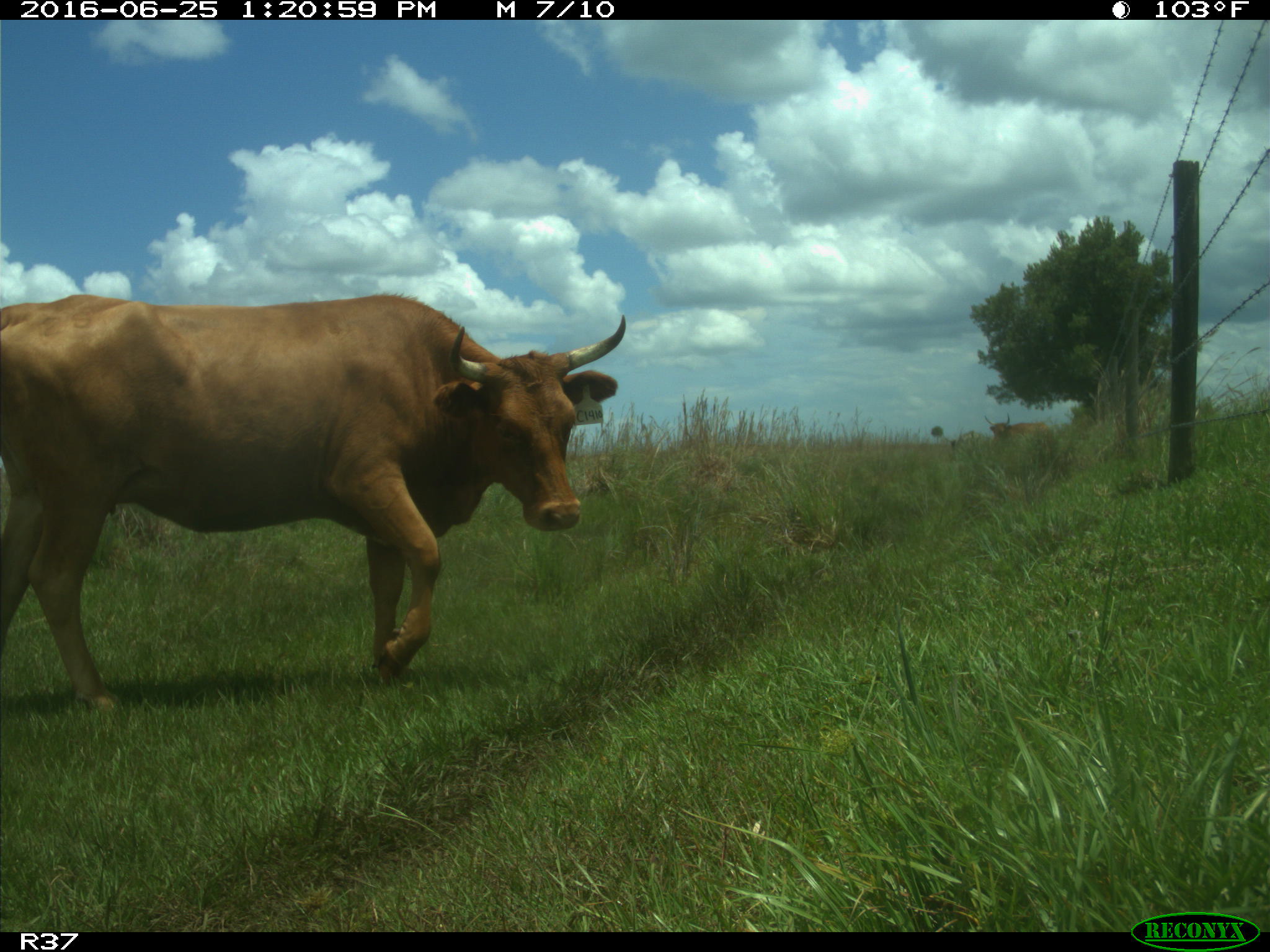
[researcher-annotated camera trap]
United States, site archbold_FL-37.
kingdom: Animalia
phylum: Chordata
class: Mammalia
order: Artiodactyla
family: Bovidae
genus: Bos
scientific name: Bos taurus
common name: domestic cow